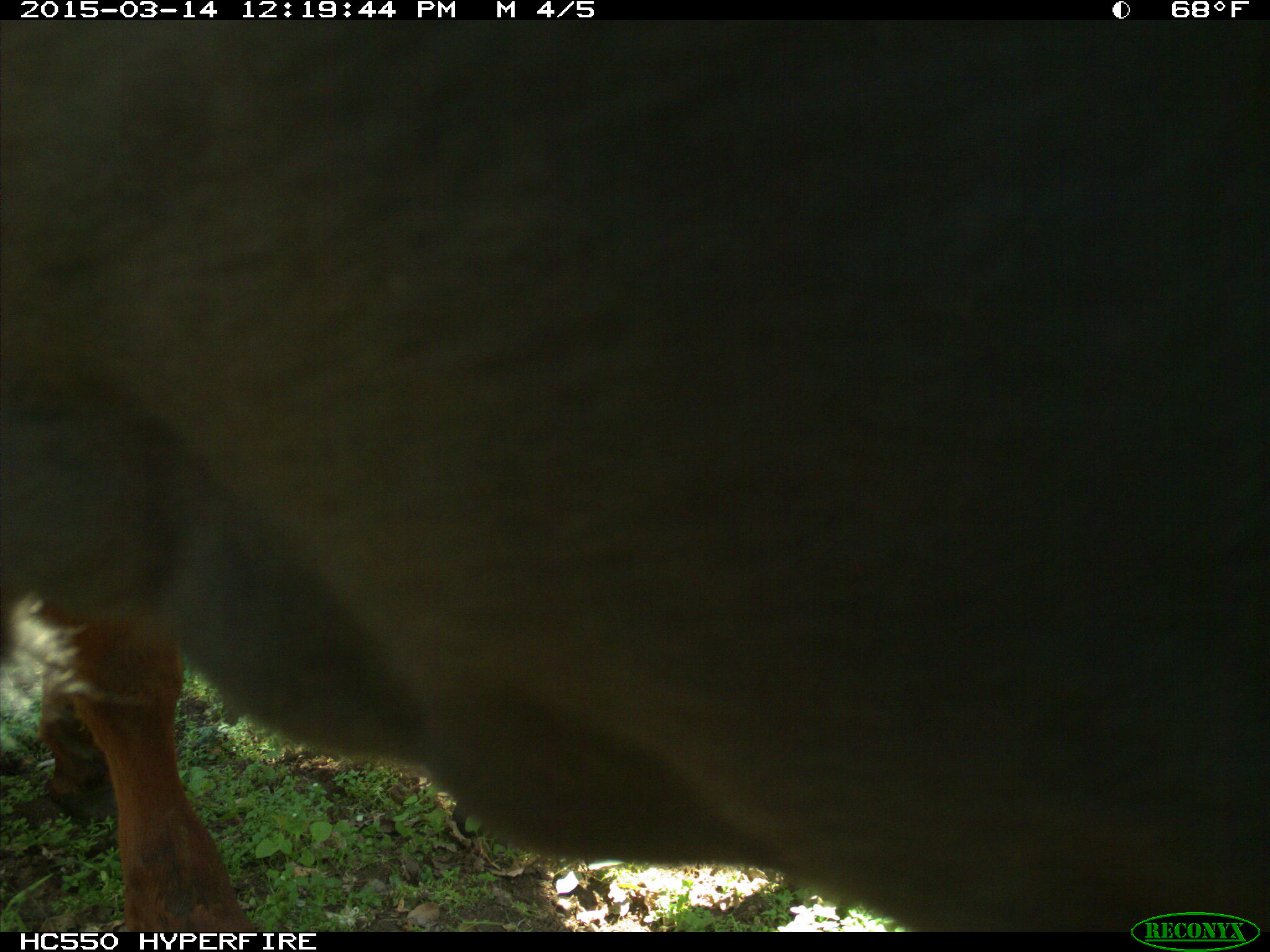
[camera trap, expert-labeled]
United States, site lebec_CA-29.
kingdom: Animalia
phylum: Chordata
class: Mammalia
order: Artiodactyla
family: Bovidae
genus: Bos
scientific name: Bos taurus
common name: domestic cow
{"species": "Bos taurus (domestic cow)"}